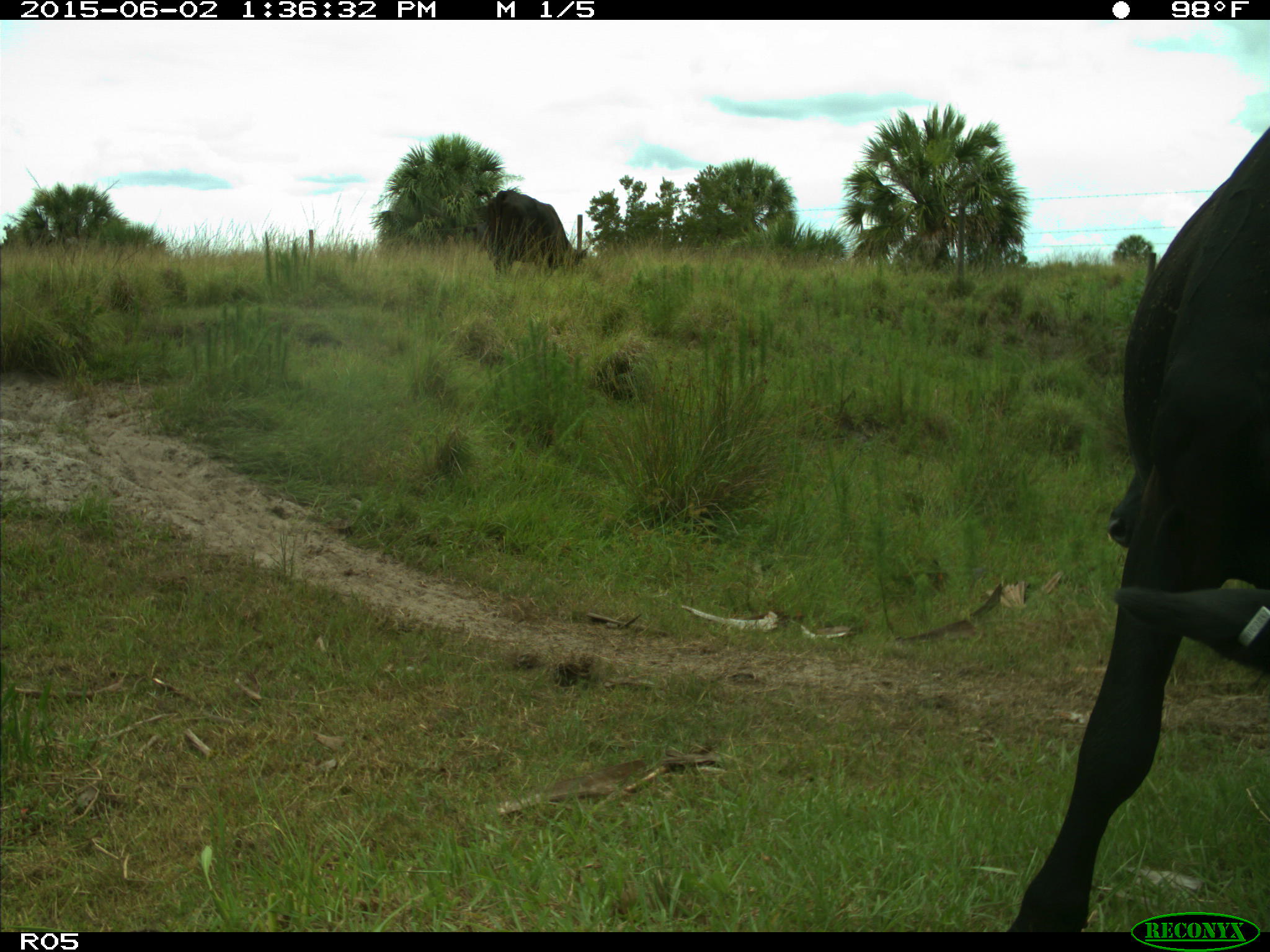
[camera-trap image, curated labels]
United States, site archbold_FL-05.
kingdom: Animalia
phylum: Chordata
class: Mammalia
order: Artiodactyla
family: Bovidae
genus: Bos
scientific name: Bos taurus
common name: domestic cow